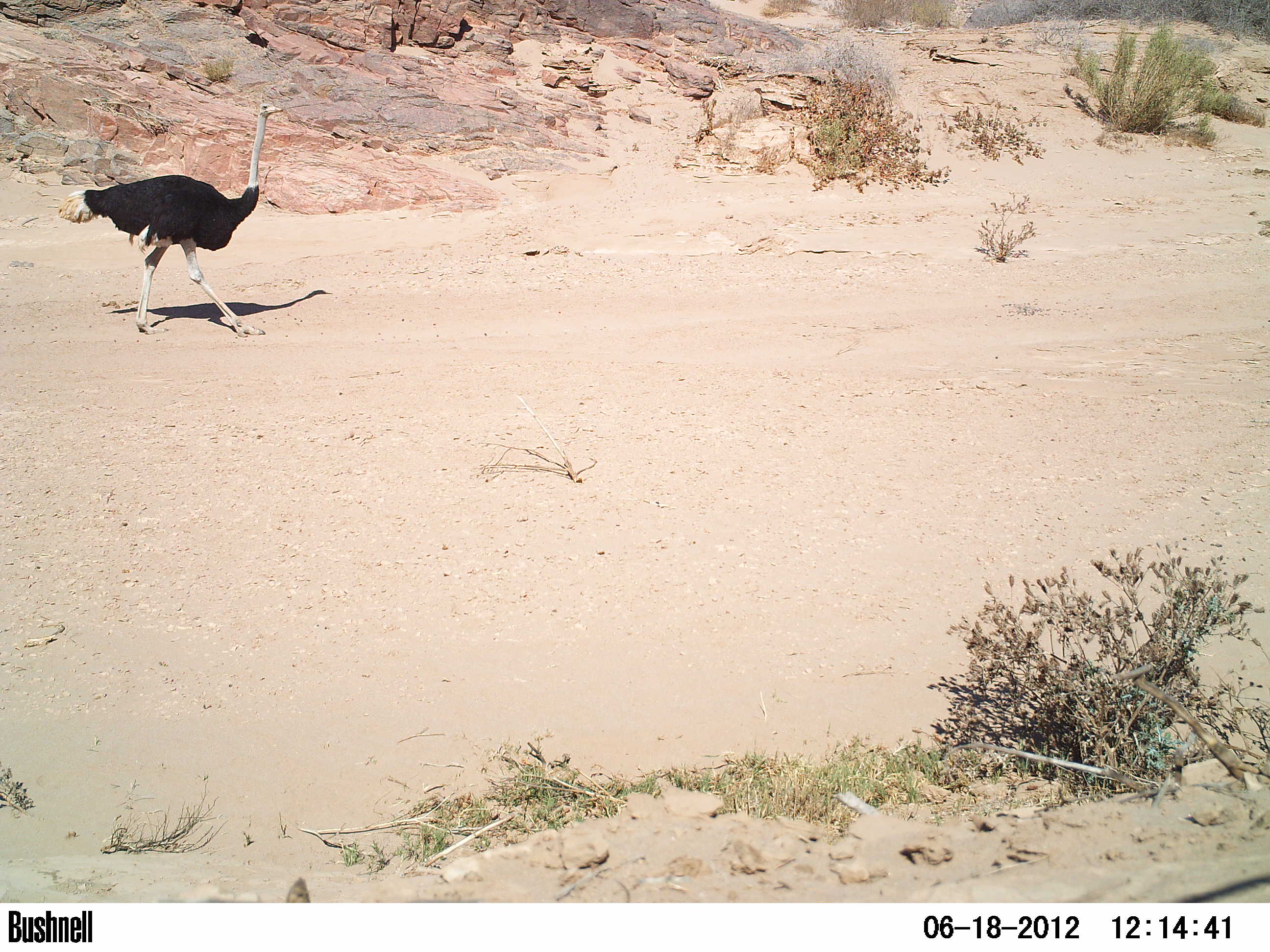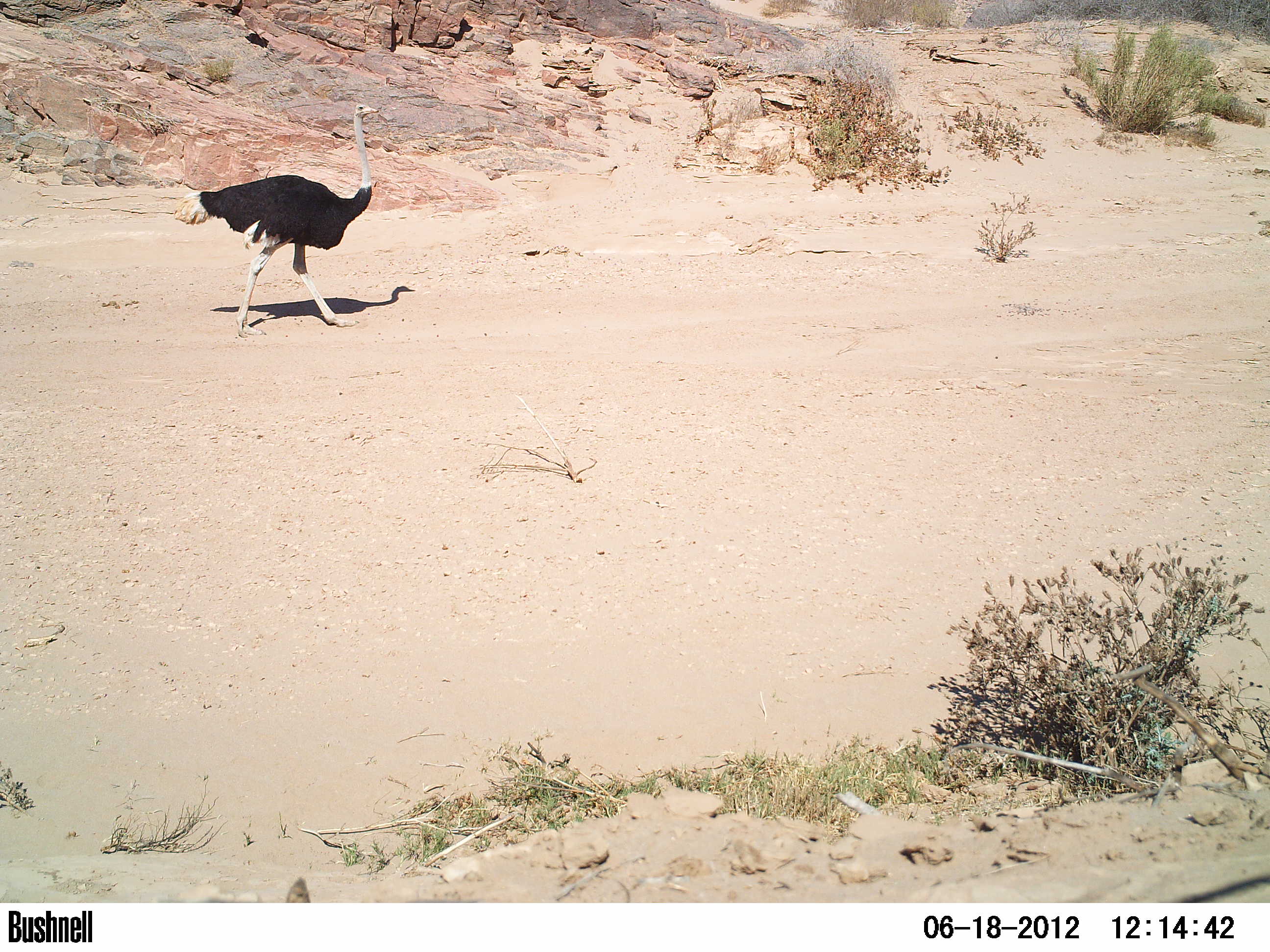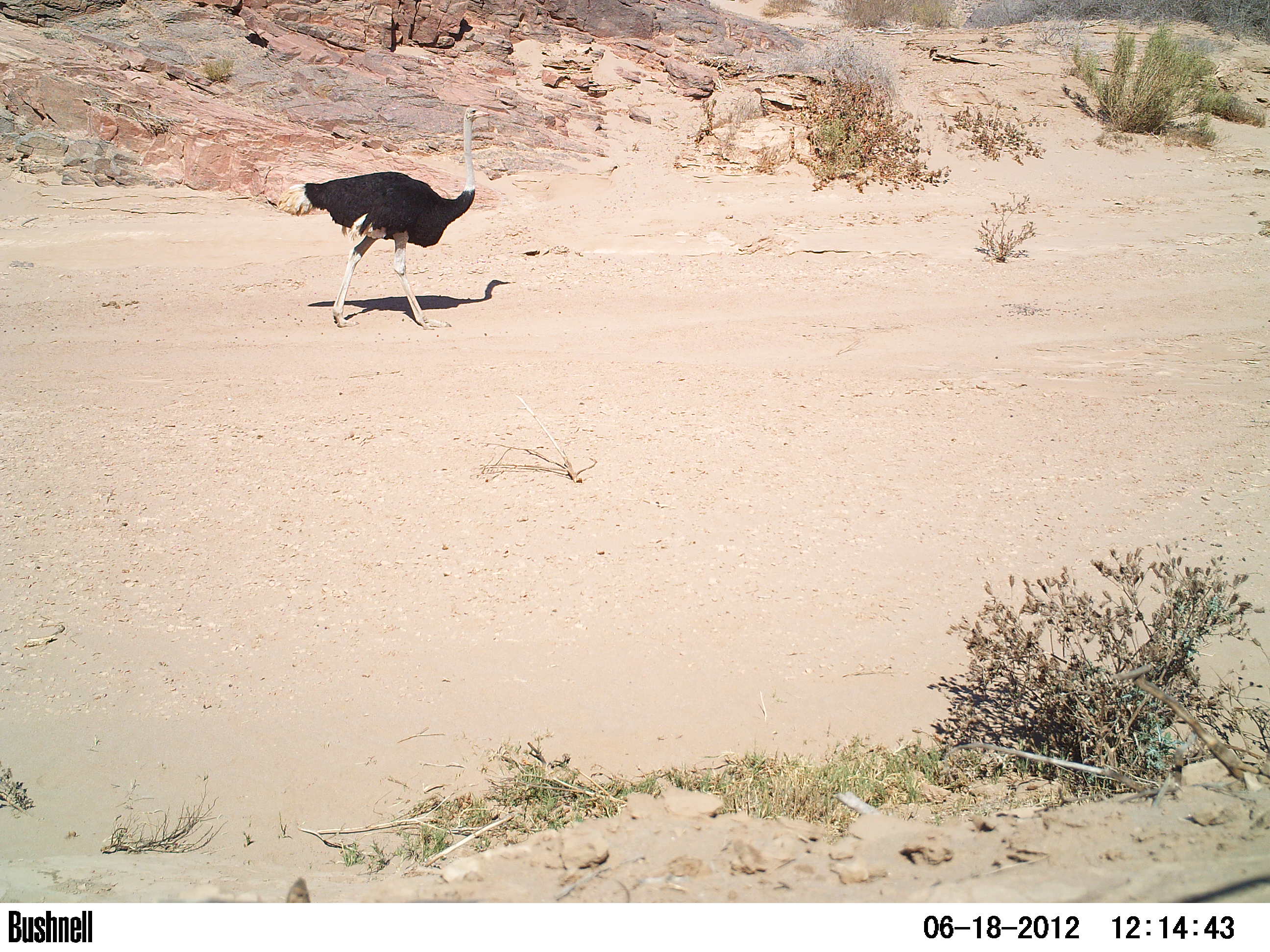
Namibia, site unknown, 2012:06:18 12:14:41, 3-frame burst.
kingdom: Animalia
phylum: Chordata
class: Aves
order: Struthioniformes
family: Struthionidae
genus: Struthio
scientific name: Struthio camelus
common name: common ostrich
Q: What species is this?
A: Struthio camelus (common ostrich).